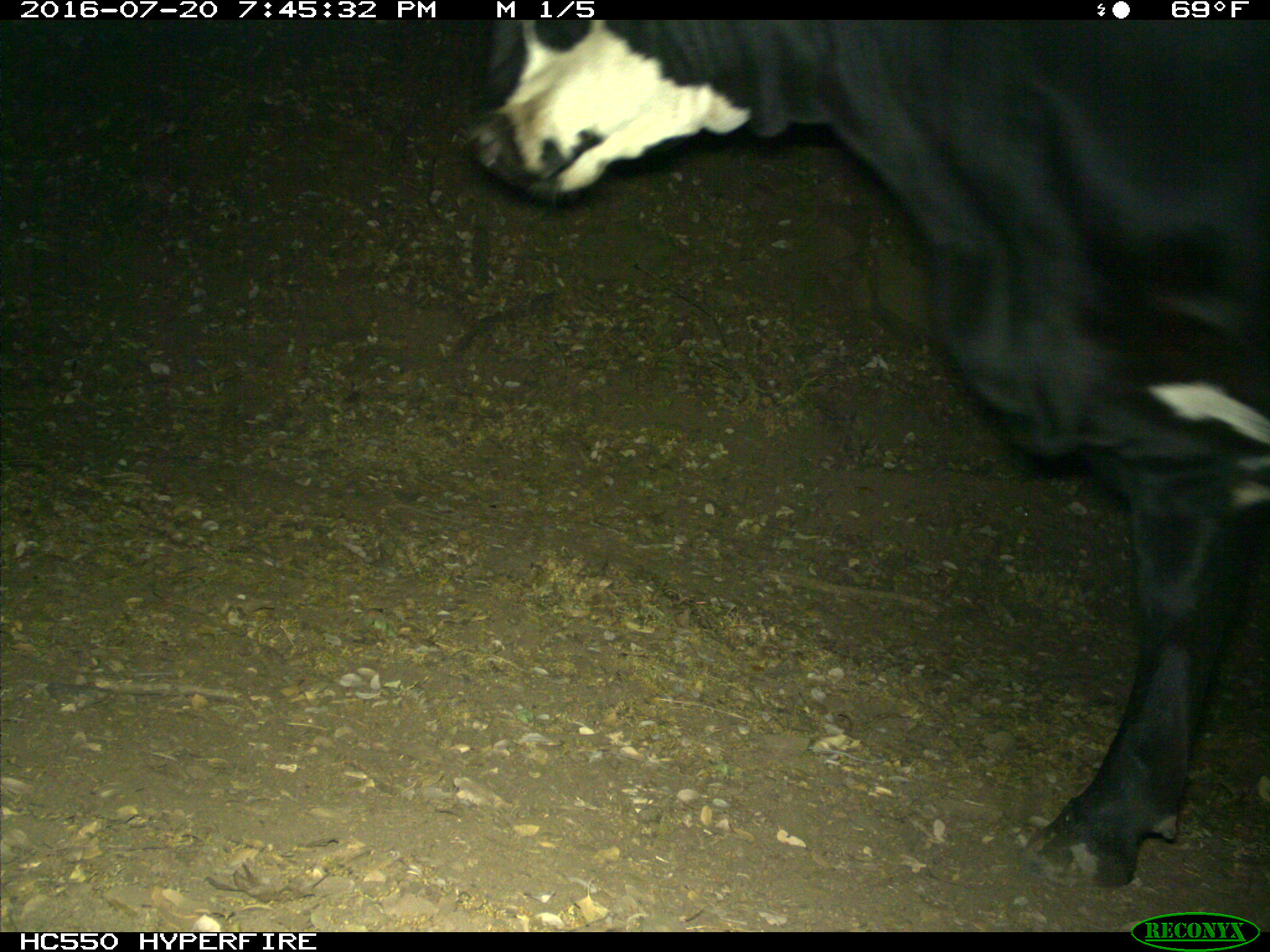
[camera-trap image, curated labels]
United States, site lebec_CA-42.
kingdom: Animalia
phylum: Chordata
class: Mammalia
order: Artiodactyla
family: Bovidae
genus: Bos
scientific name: Bos taurus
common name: domestic cow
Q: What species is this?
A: Bos taurus (domestic cow).